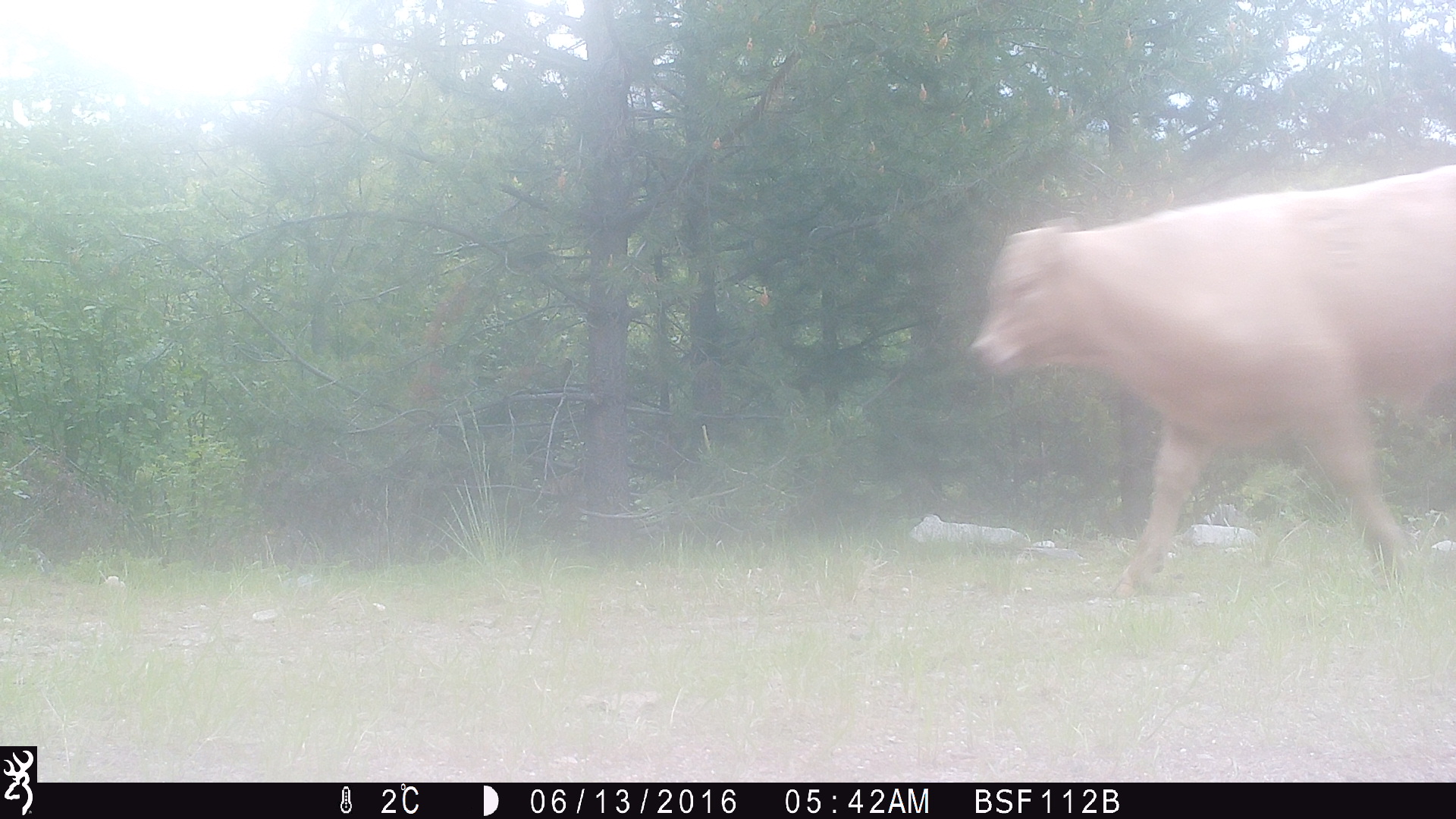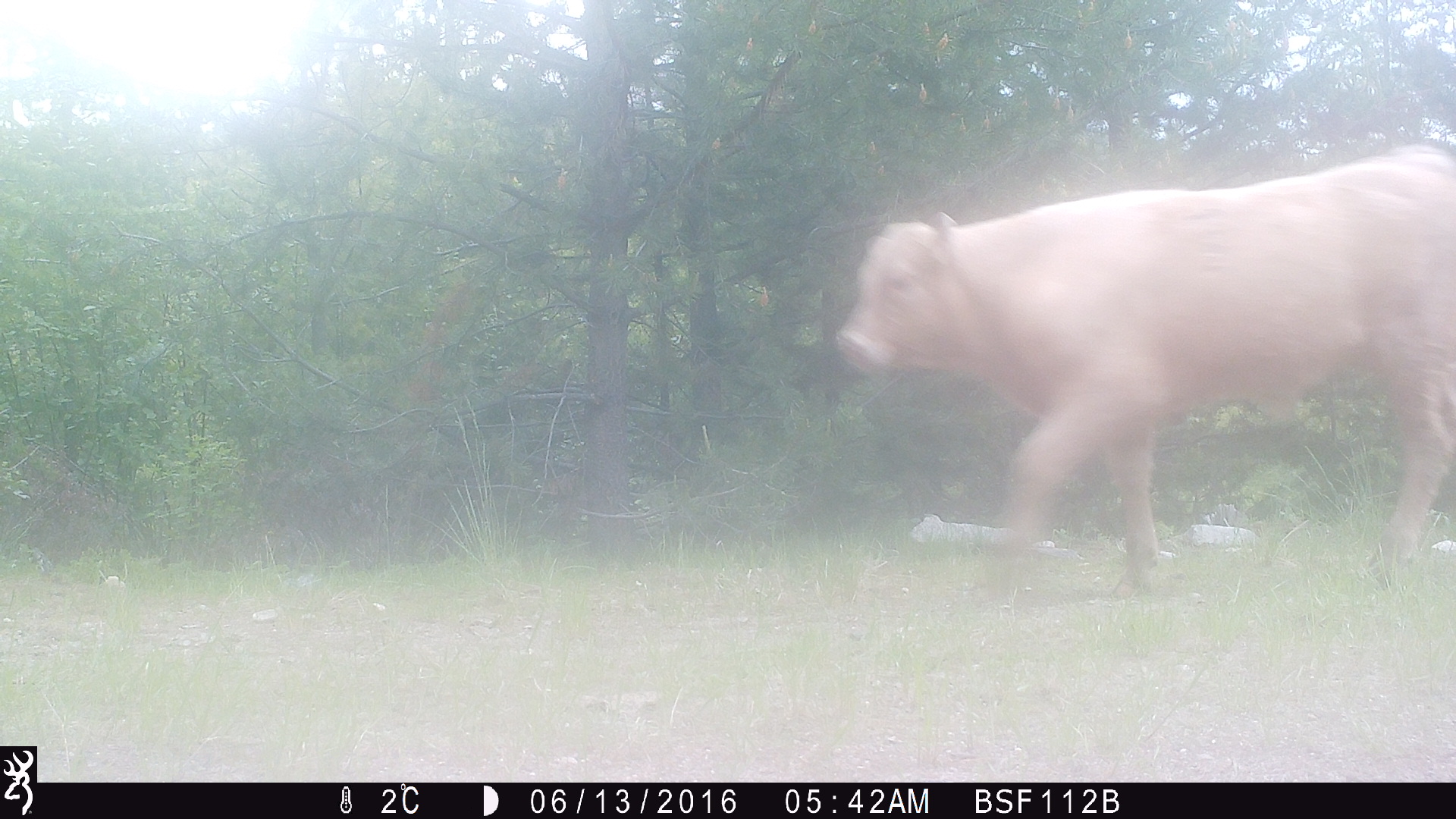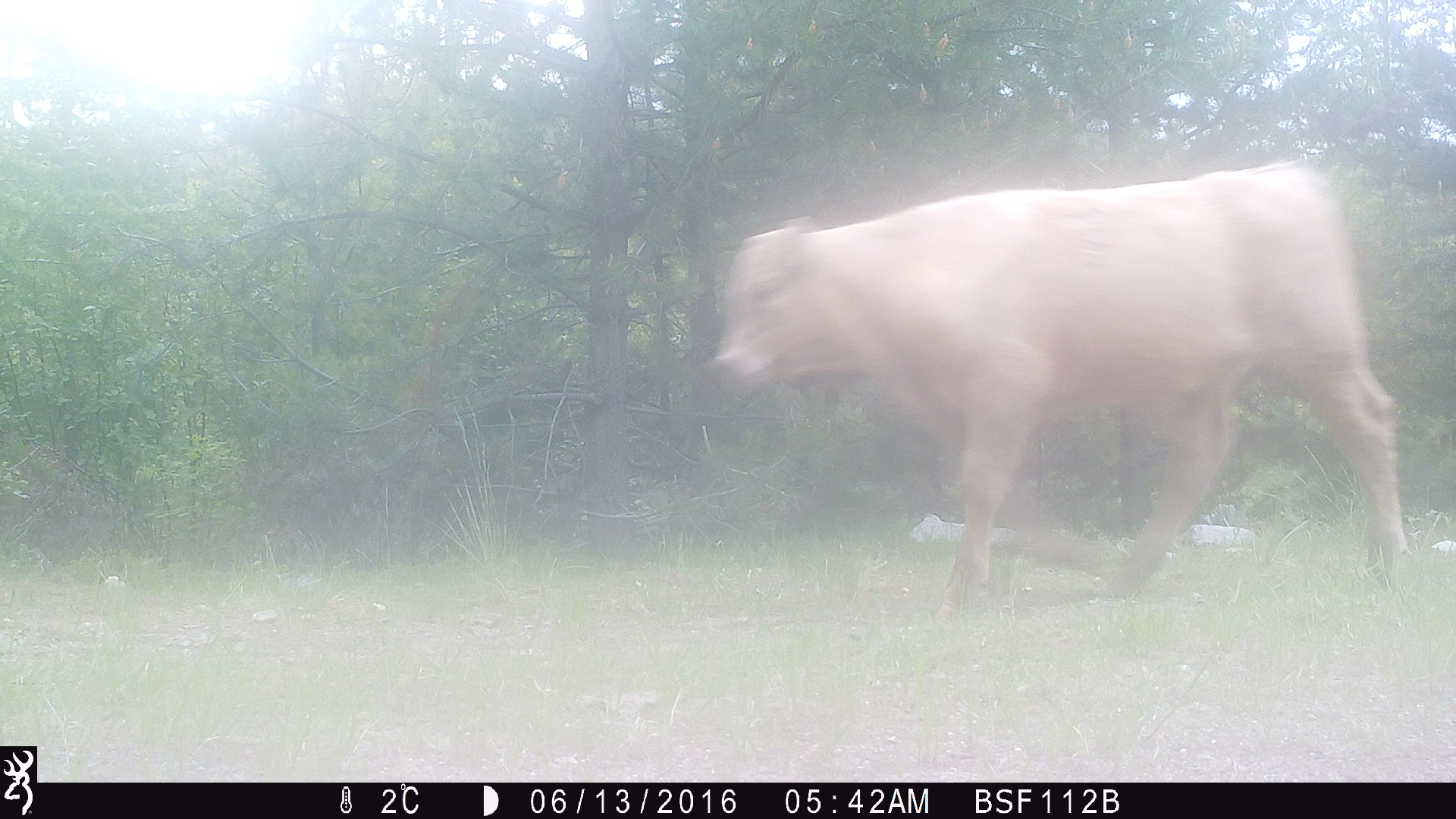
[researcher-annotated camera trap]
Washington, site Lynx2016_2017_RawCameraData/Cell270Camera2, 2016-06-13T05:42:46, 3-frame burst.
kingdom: Animalia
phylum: Chordata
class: Mammalia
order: Artiodactyla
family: Bovidae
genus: Bos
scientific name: Bos taurus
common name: domestic cattle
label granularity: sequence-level